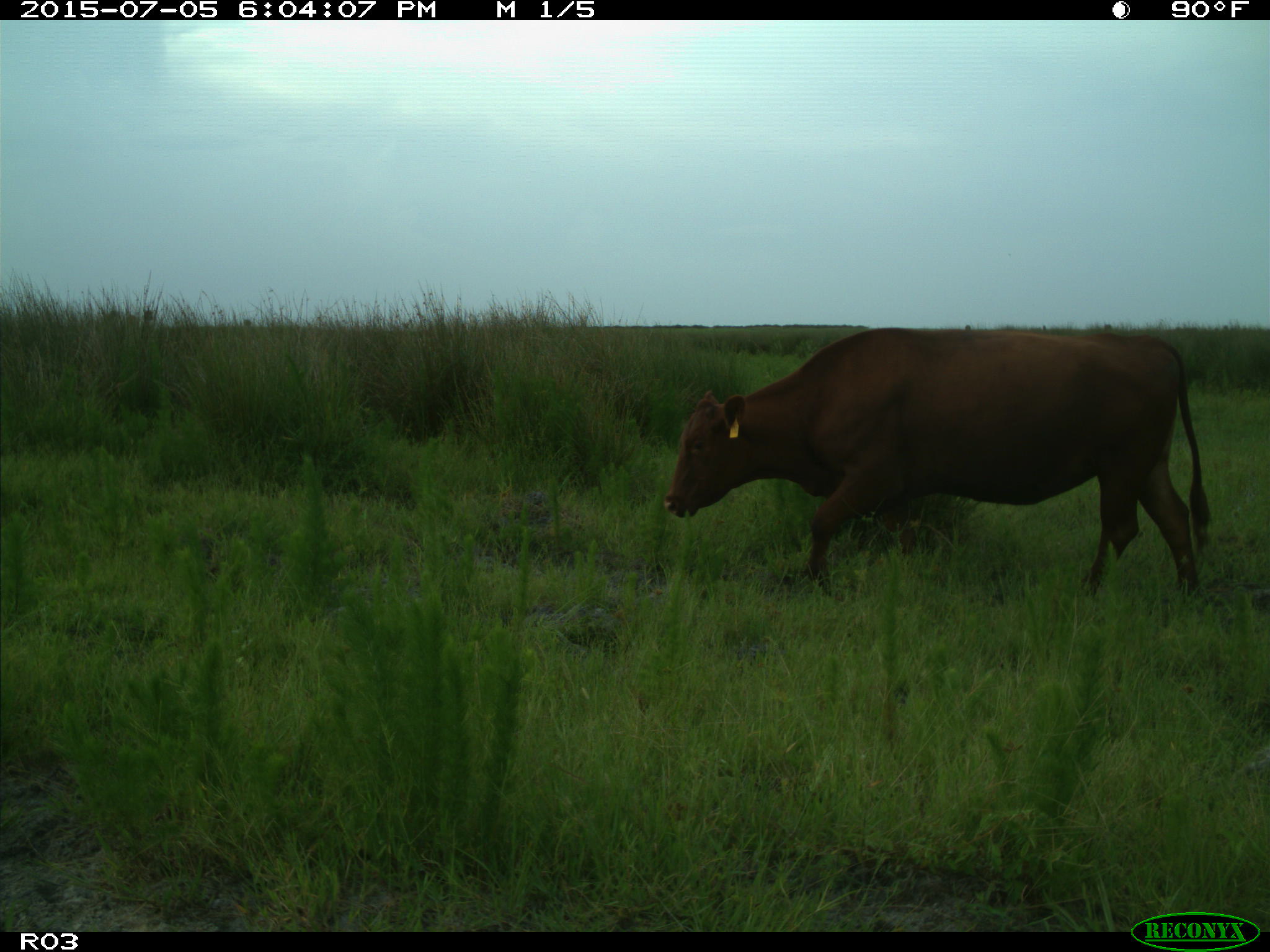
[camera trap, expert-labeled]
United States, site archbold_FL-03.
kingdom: Animalia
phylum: Chordata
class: Mammalia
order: Artiodactyla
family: Bovidae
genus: Bos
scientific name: Bos taurus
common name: domestic cow